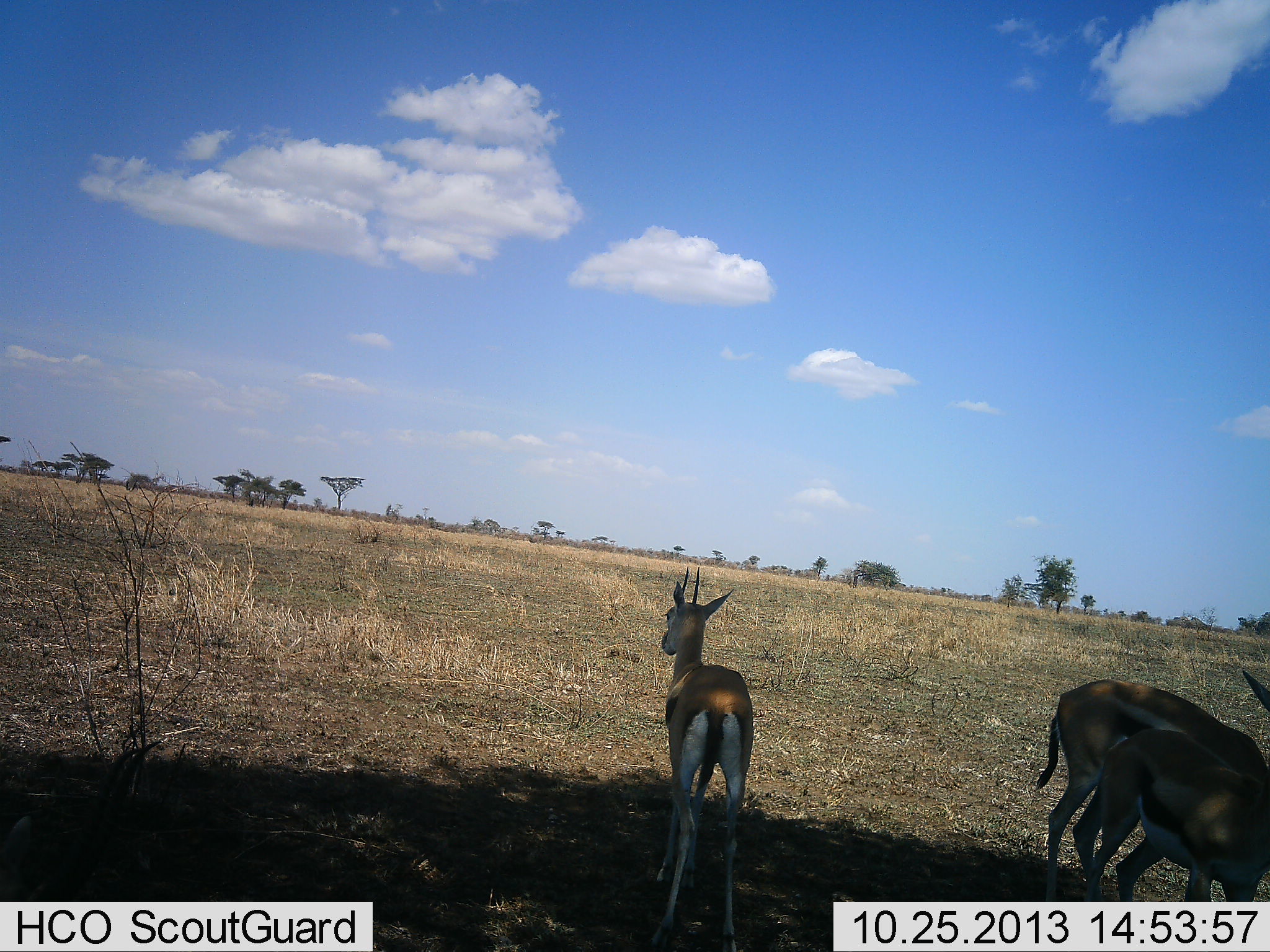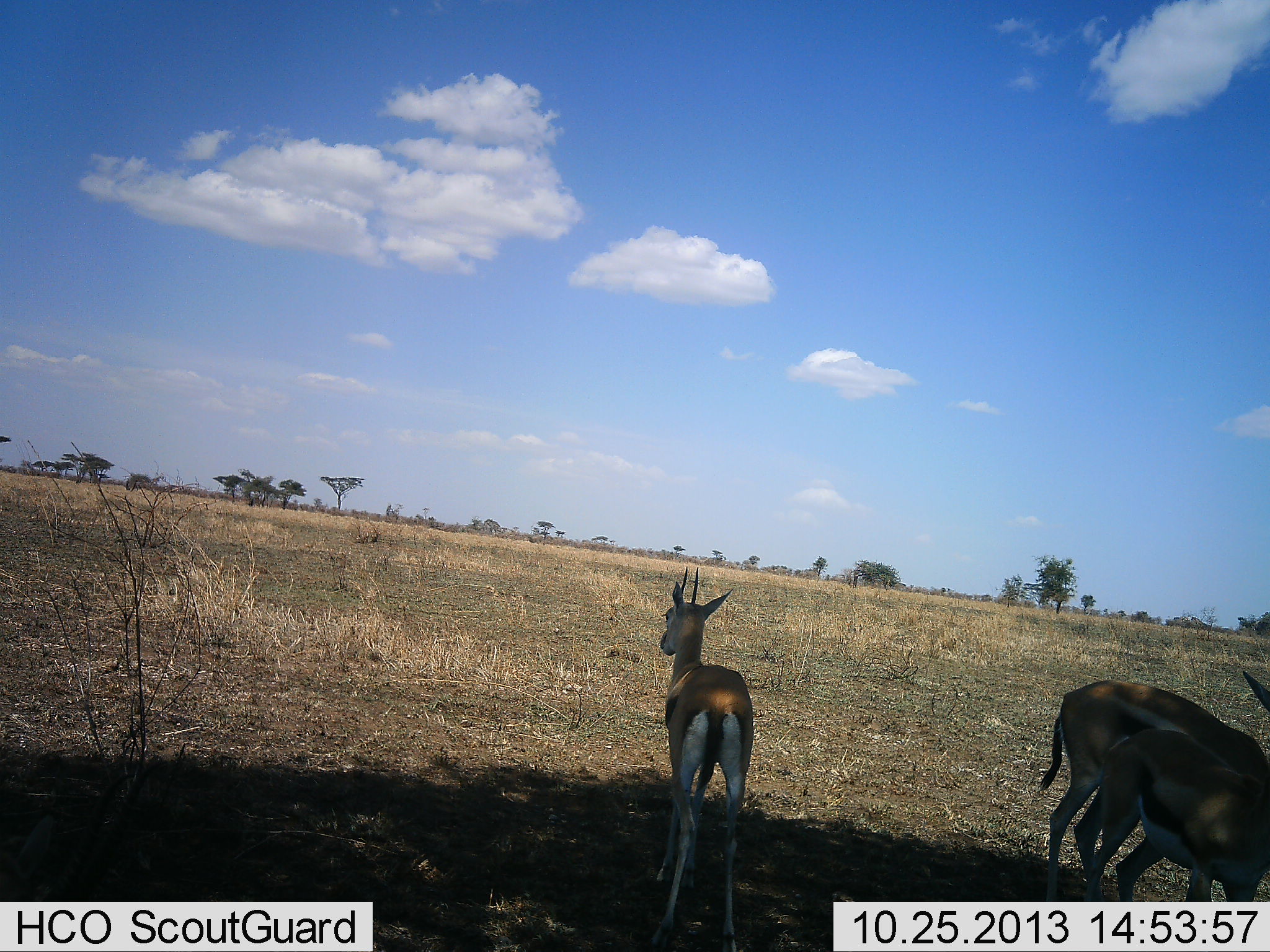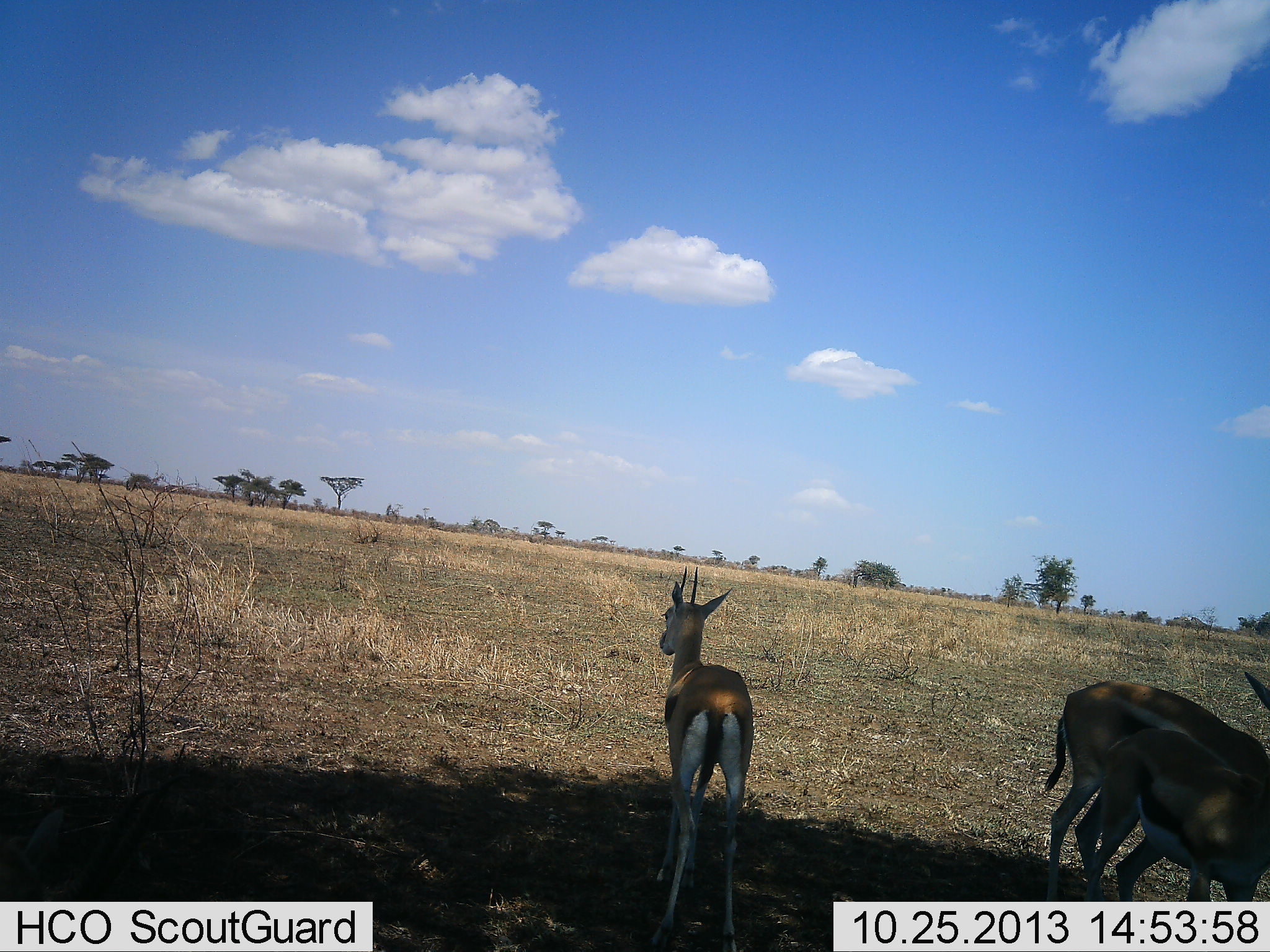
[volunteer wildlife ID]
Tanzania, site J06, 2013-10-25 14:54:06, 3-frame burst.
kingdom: Animalia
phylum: Chordata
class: Mammalia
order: Artiodactyla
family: Bovidae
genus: Eudorcas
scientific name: Eudorcas thomsonii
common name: thomson's gazelle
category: gazellethomsons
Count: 3.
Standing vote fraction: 90%.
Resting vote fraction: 13%.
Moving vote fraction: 6%.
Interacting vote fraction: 0%.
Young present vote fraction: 0%.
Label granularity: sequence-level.